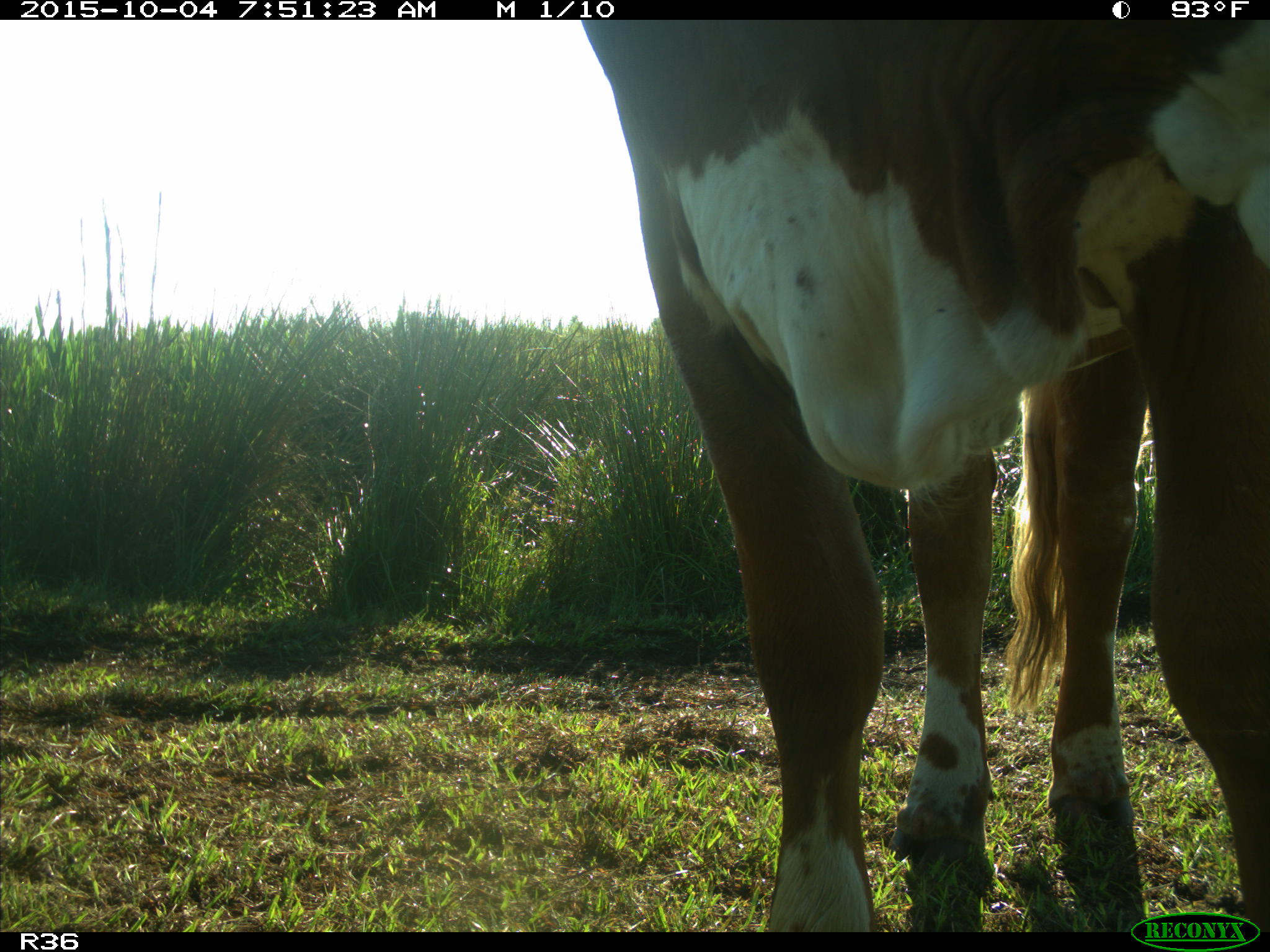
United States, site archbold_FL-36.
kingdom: Animalia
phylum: Chordata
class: Mammalia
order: Artiodactyla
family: Bovidae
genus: Bos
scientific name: Bos taurus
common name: domestic cow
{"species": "Bos taurus (domestic cow)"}